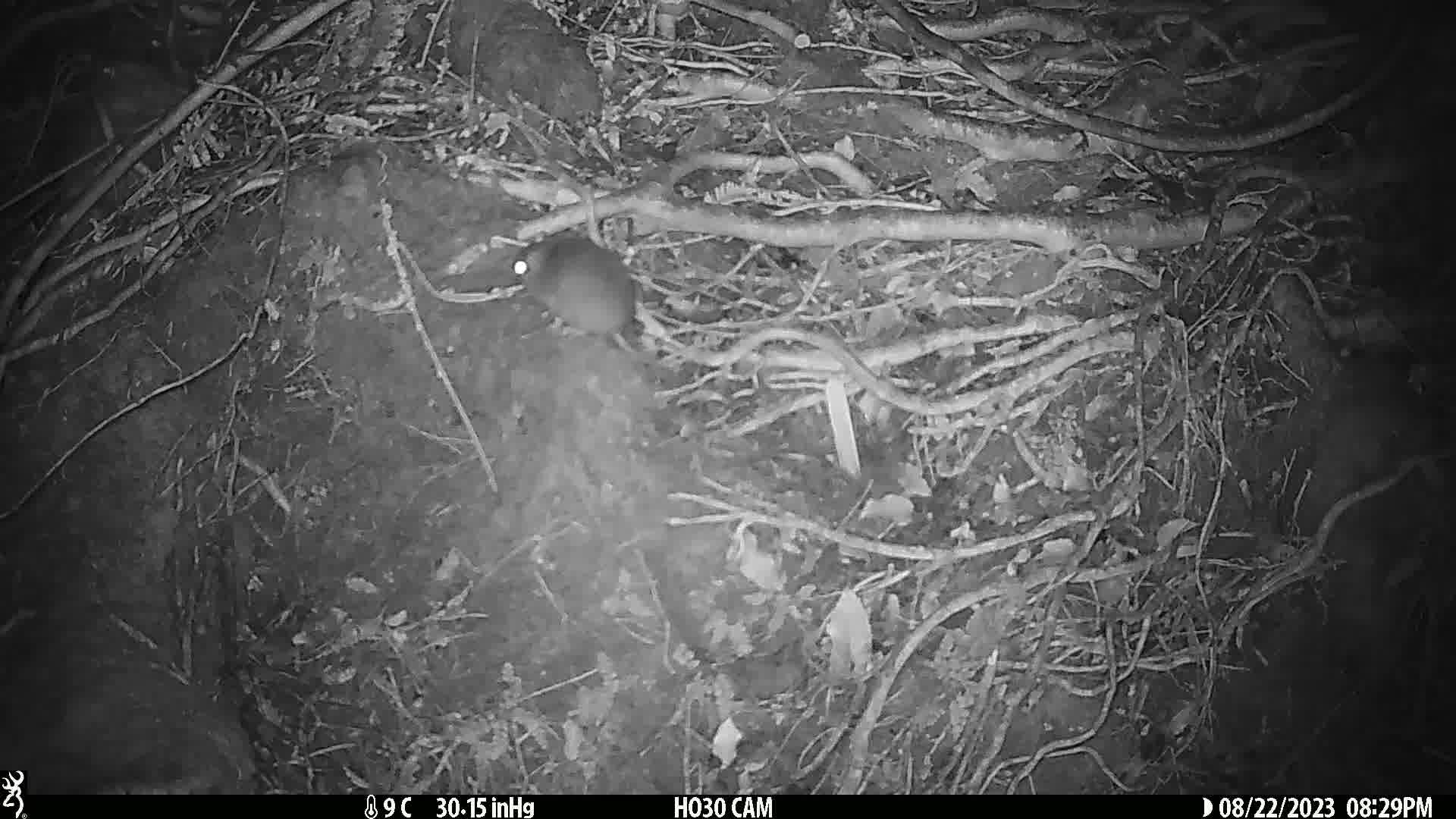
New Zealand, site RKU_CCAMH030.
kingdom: Animalia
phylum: Chordata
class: Mammalia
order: Rodentia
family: Muridae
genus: Rattus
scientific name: Rattus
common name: rat